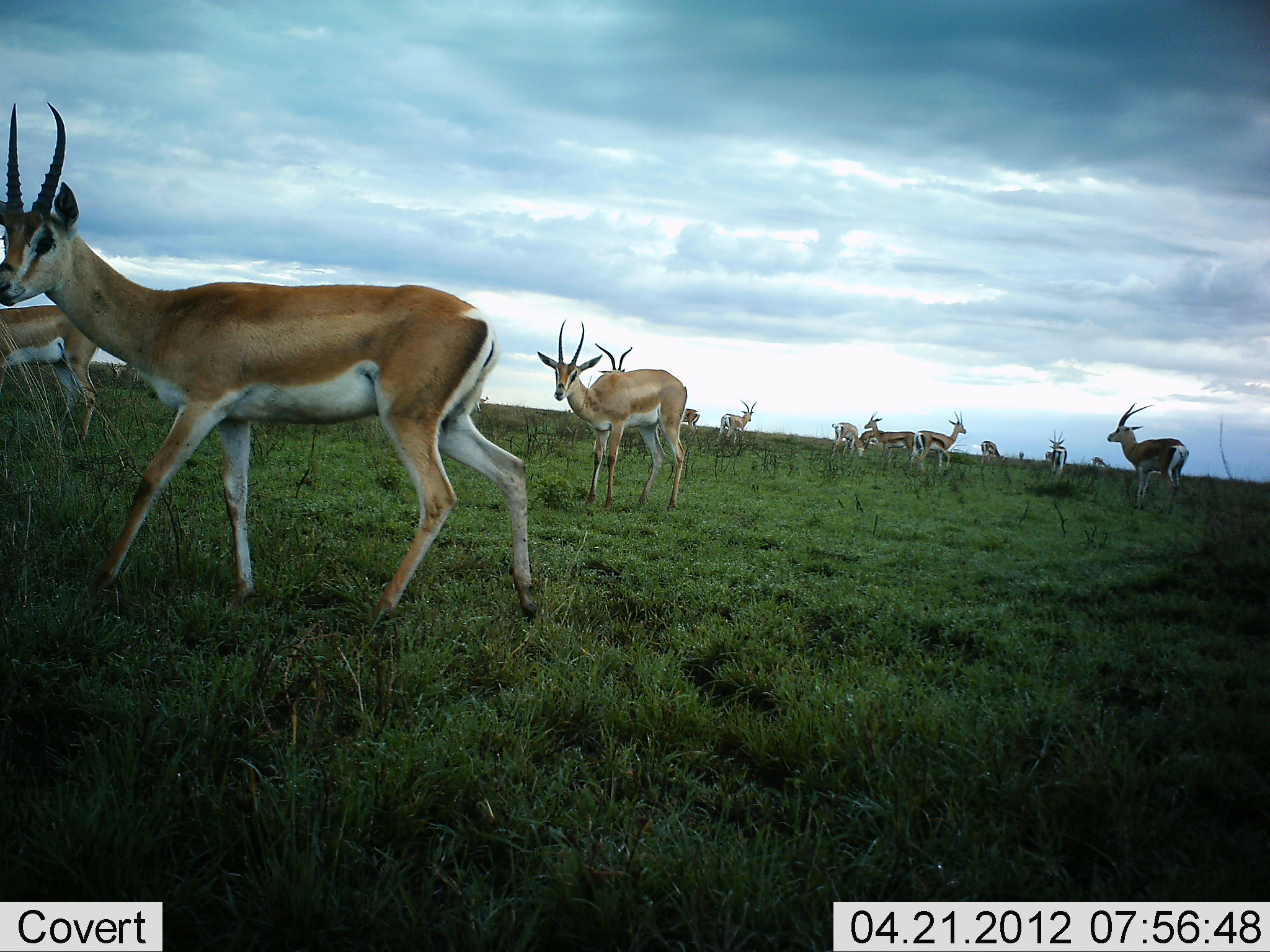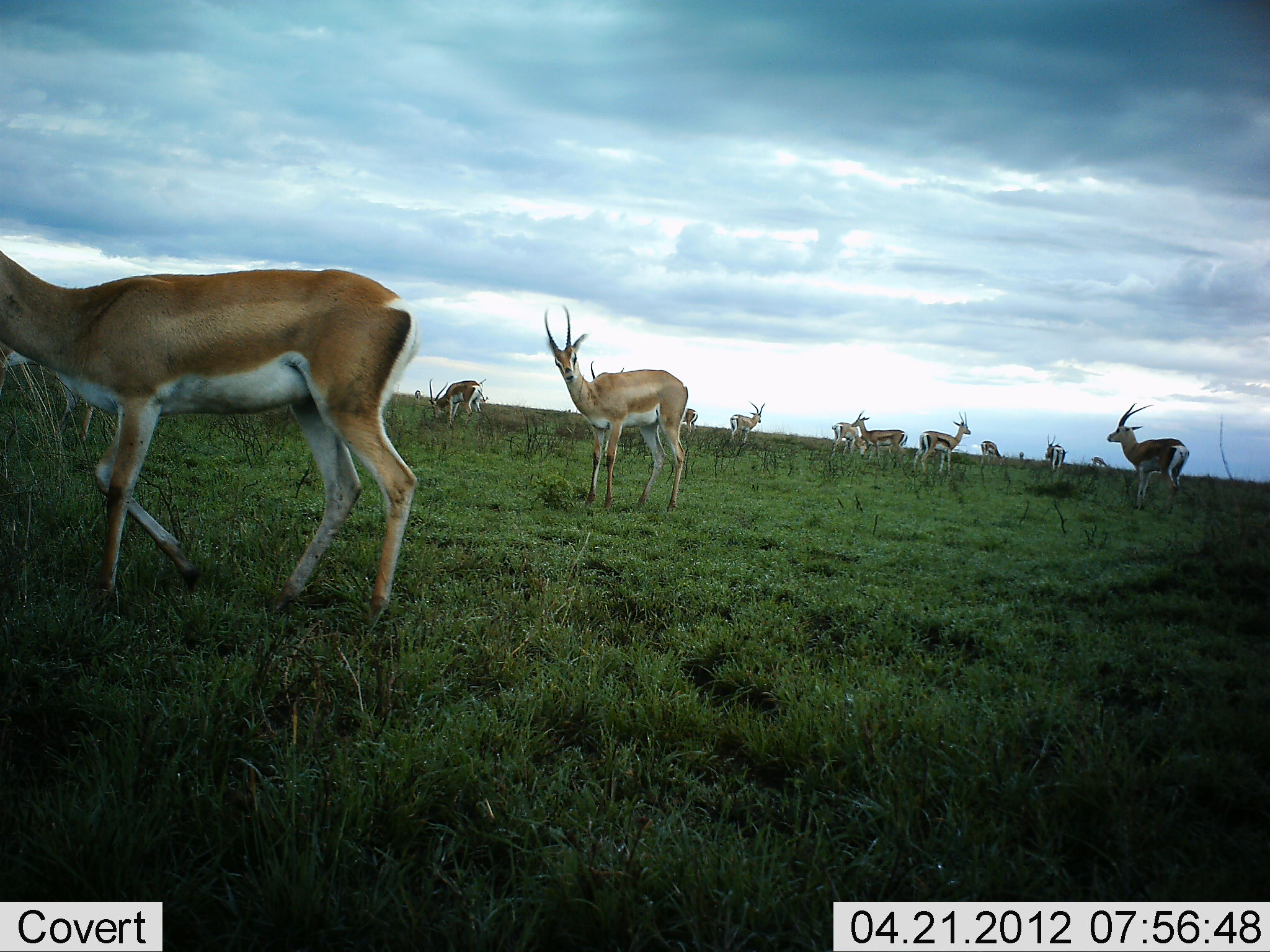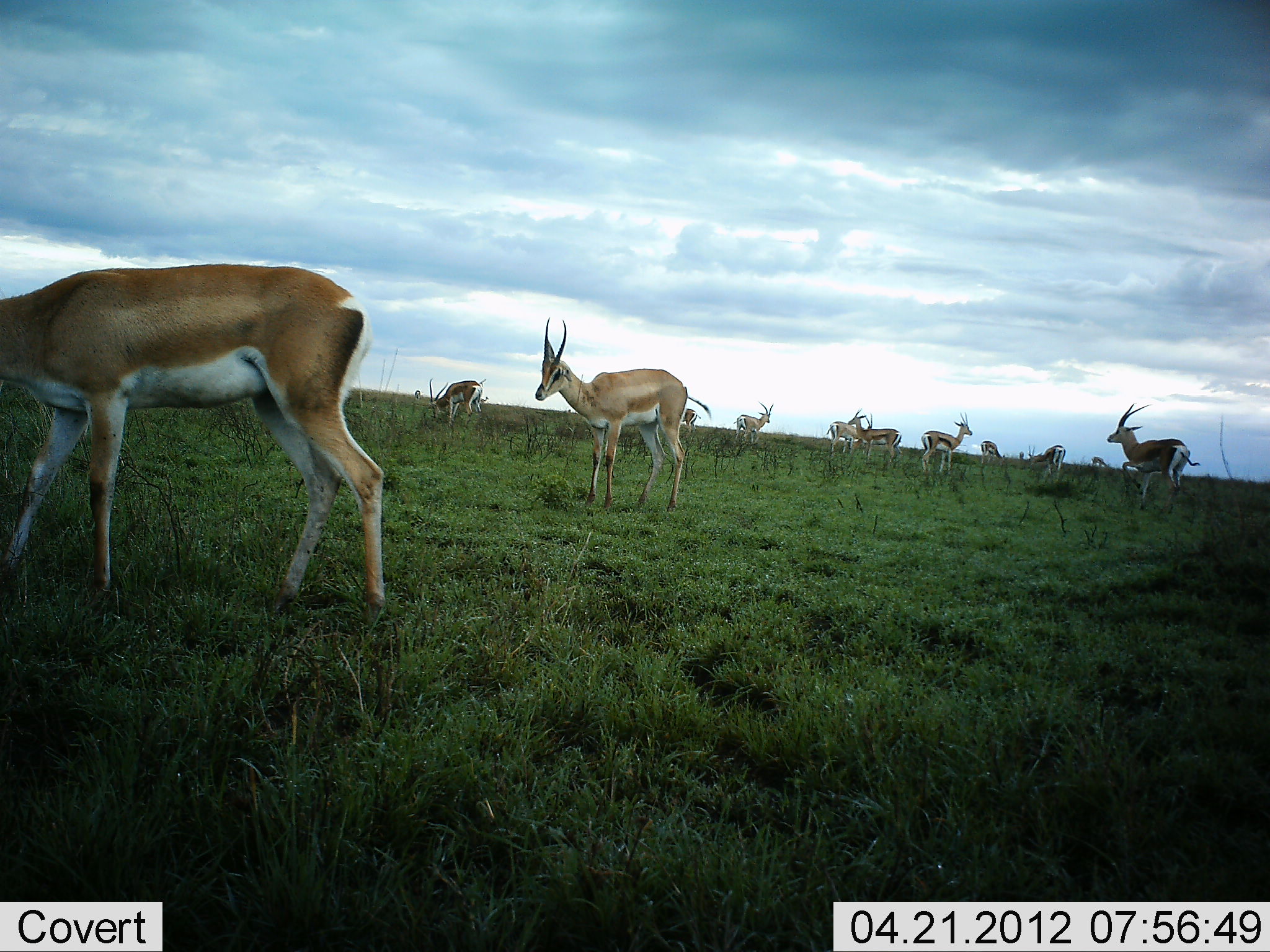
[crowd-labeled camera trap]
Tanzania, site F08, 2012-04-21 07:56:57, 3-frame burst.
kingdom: Animalia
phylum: Chordata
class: Mammalia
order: Artiodactyla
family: Bovidae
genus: Nanger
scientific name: Nanger granti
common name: grant's gazelle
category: gazellegrants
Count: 11-50.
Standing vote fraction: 100%.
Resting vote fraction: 6%.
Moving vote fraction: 50%.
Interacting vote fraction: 0%.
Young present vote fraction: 6%.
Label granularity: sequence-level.